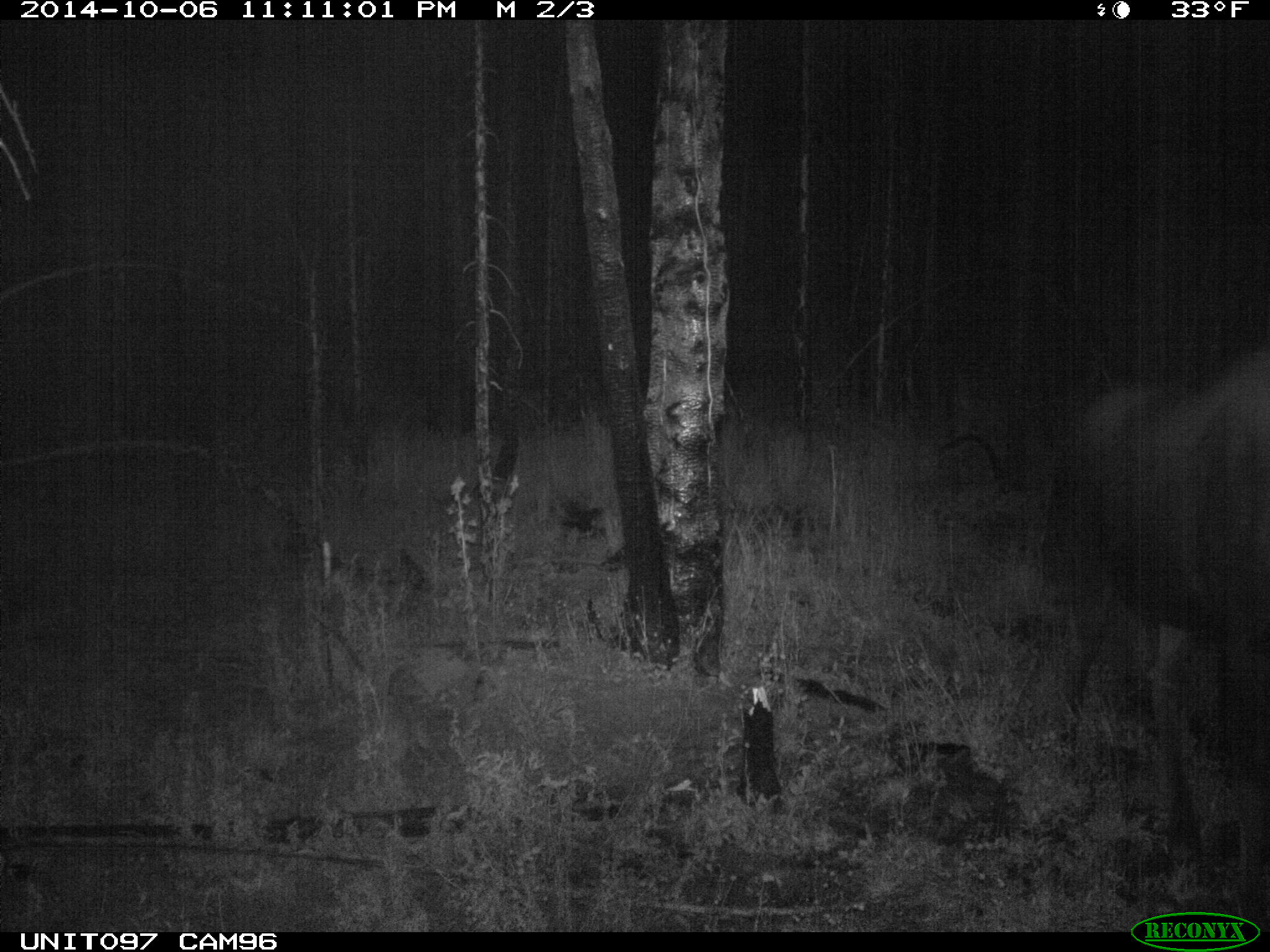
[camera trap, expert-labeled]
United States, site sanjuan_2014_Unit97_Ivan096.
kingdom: Animalia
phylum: Chordata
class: Mammalia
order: Artiodactyla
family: Cervidae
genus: Alces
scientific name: Alces alces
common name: moose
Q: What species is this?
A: Alces alces (moose).